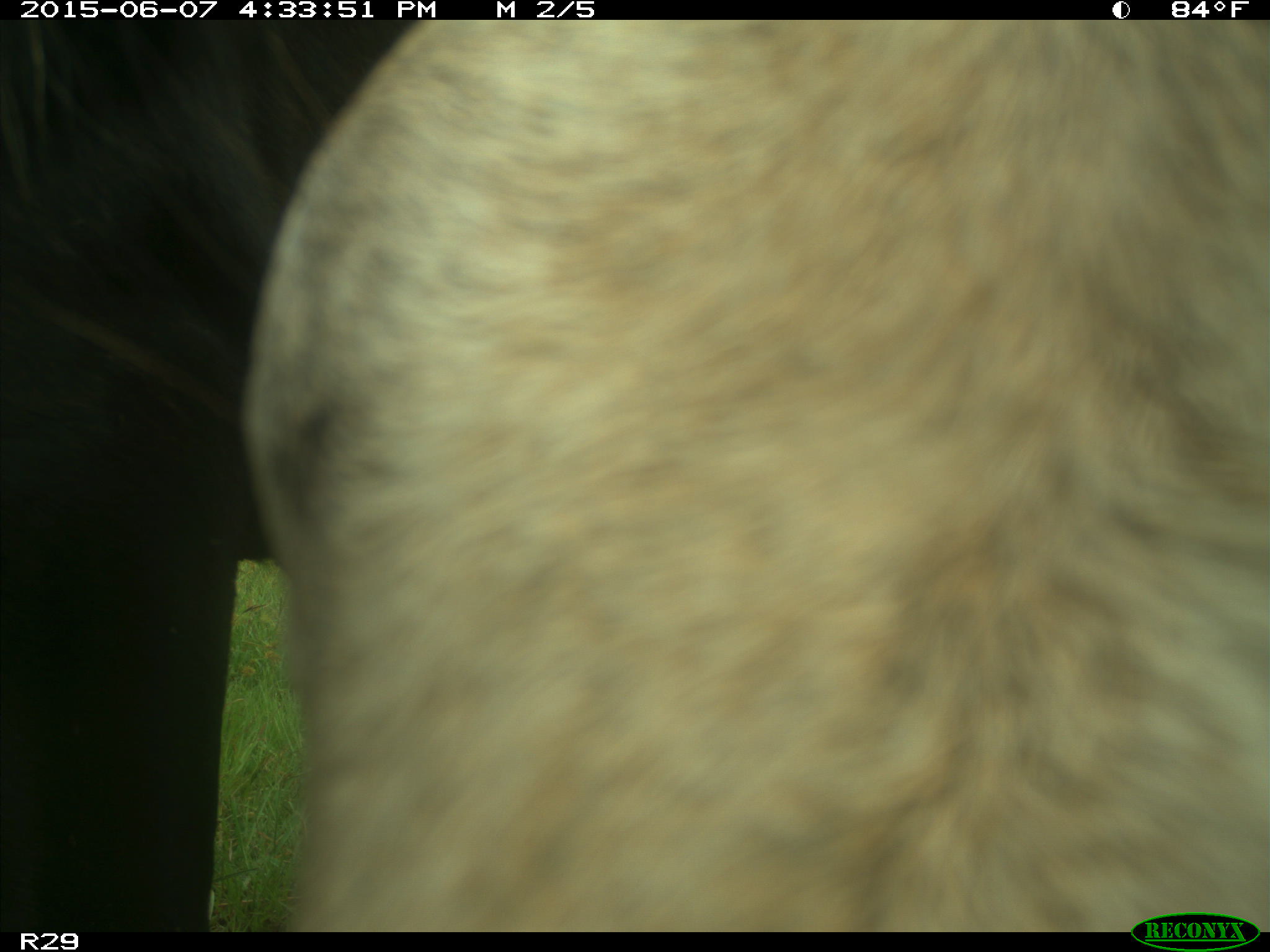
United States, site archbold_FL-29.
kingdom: Animalia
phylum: Chordata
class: Mammalia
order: Artiodactyla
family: Bovidae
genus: Bos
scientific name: Bos taurus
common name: domestic cow